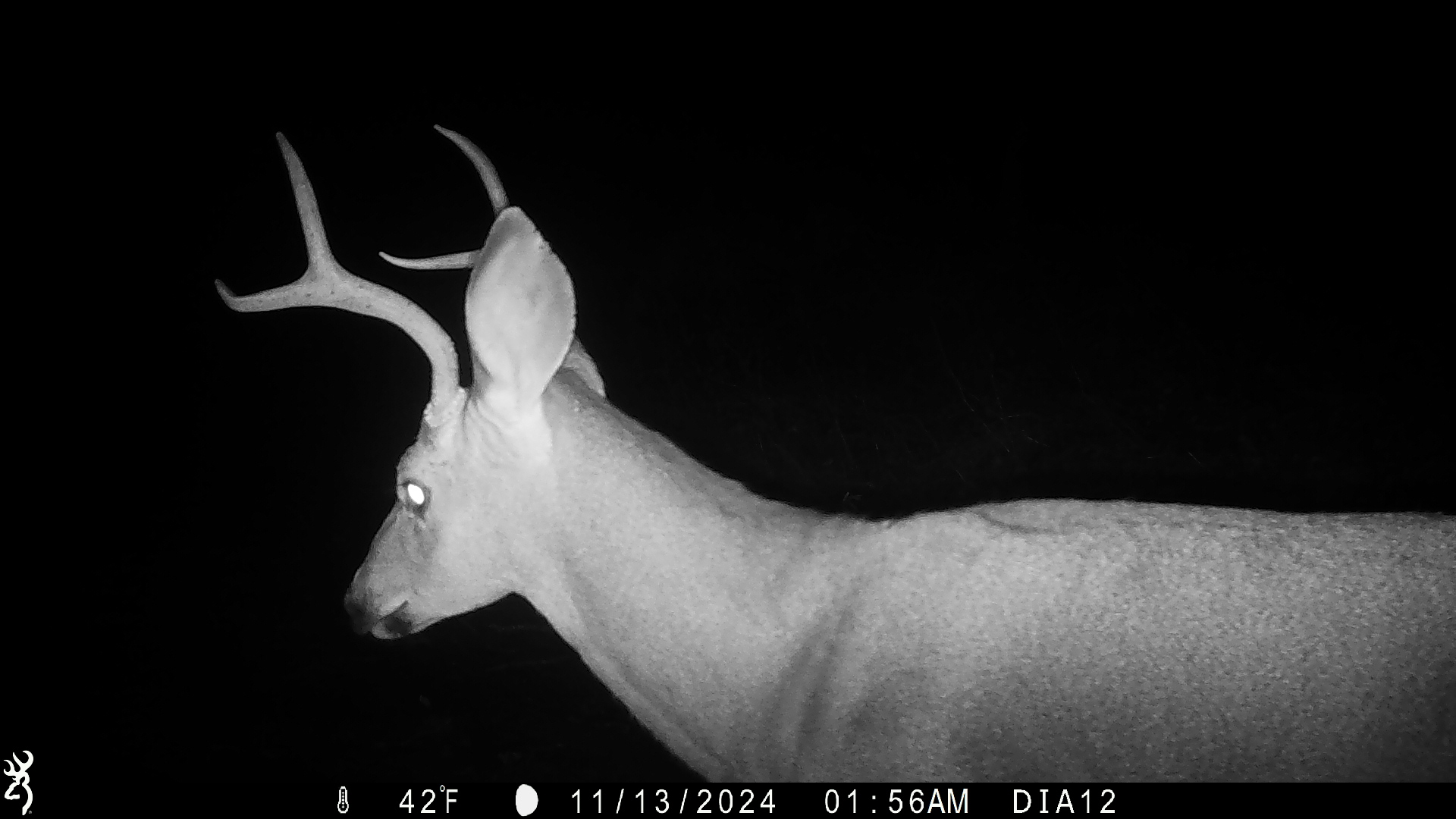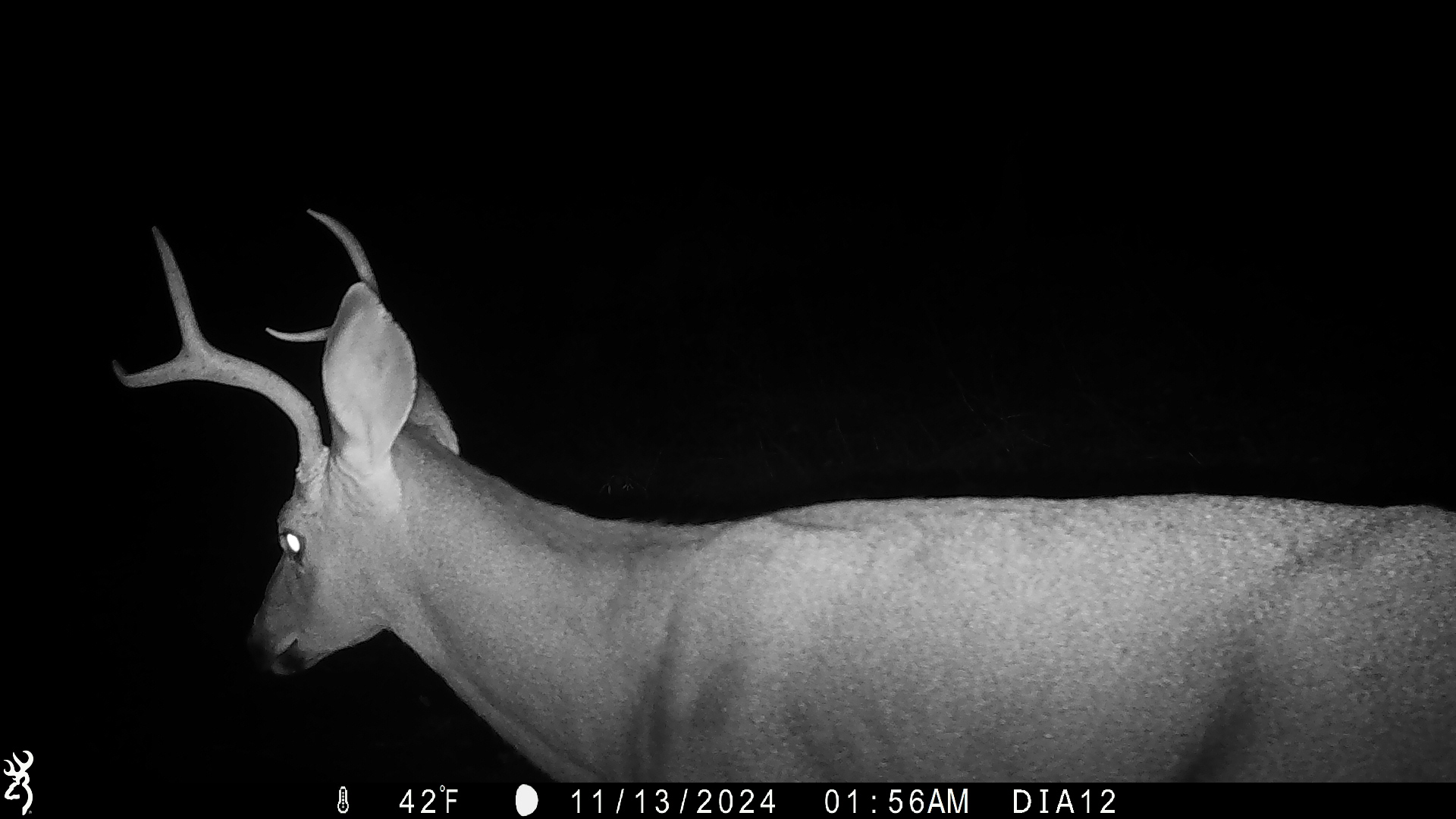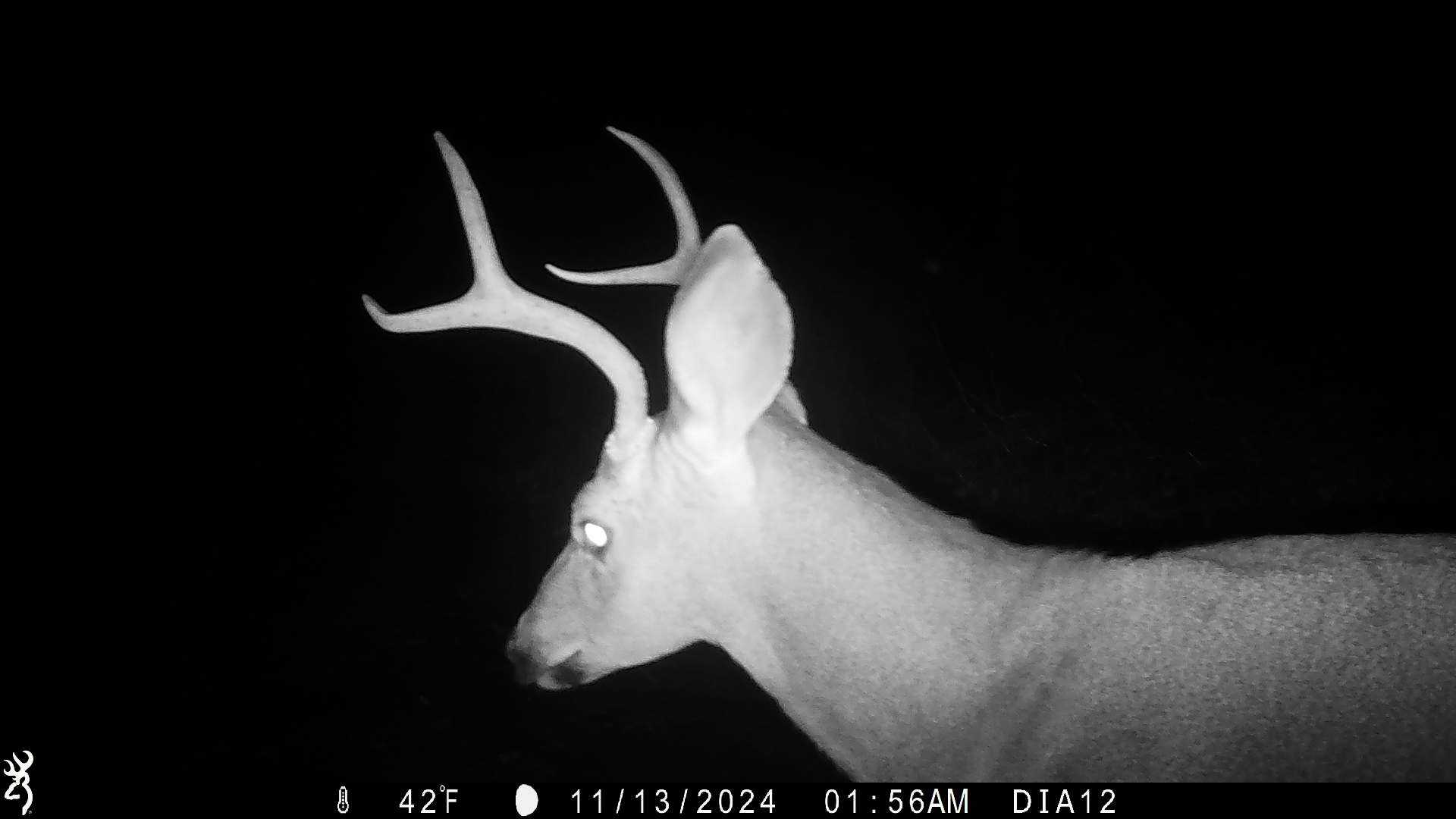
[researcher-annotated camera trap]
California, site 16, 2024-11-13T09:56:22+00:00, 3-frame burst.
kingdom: Animalia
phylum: Chordata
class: Mammalia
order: Artiodactyla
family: Cervidae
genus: Odocoileus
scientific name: Odocoileus hemionus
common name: mule deer